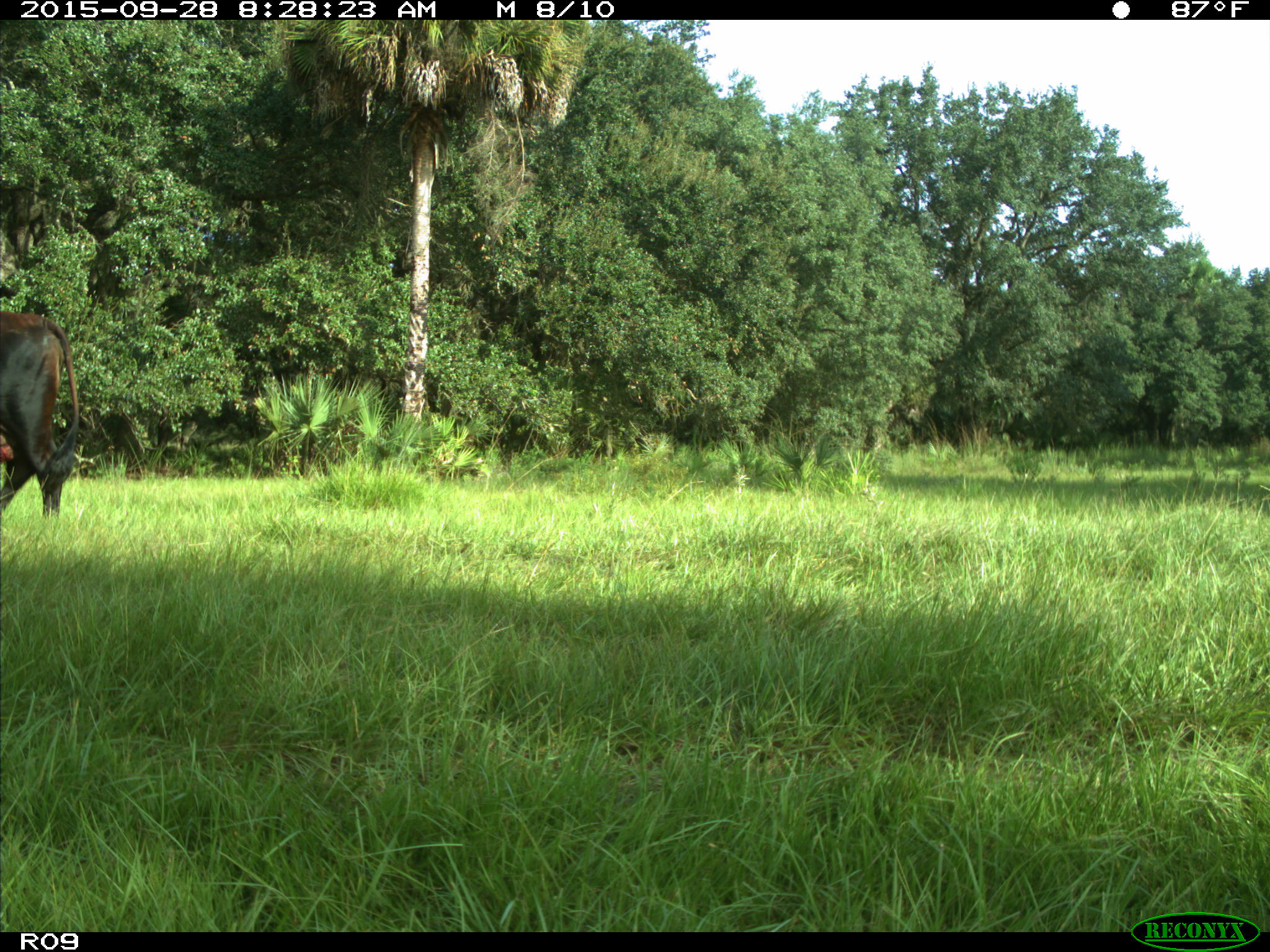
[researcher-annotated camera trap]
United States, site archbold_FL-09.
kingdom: Animalia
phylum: Chordata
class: Mammalia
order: Artiodactyla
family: Bovidae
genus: Bos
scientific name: Bos taurus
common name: domestic cow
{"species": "Bos taurus (domestic cow)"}